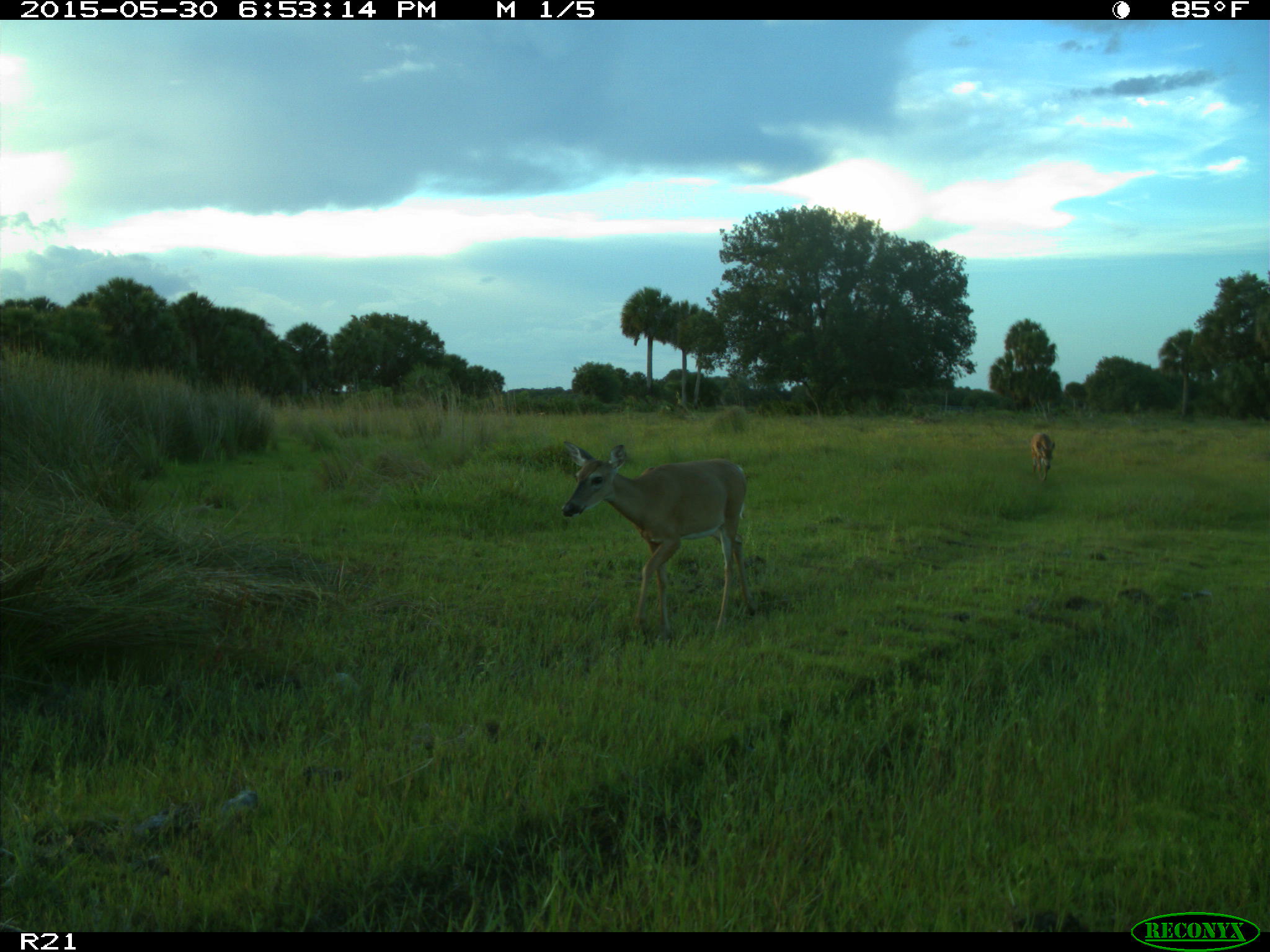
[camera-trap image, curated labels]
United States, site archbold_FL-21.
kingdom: Animalia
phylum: Chordata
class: Mammalia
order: Artiodactyla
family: Cervidae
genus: Odocoileus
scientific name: Odocoileus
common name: deer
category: unidentified deer